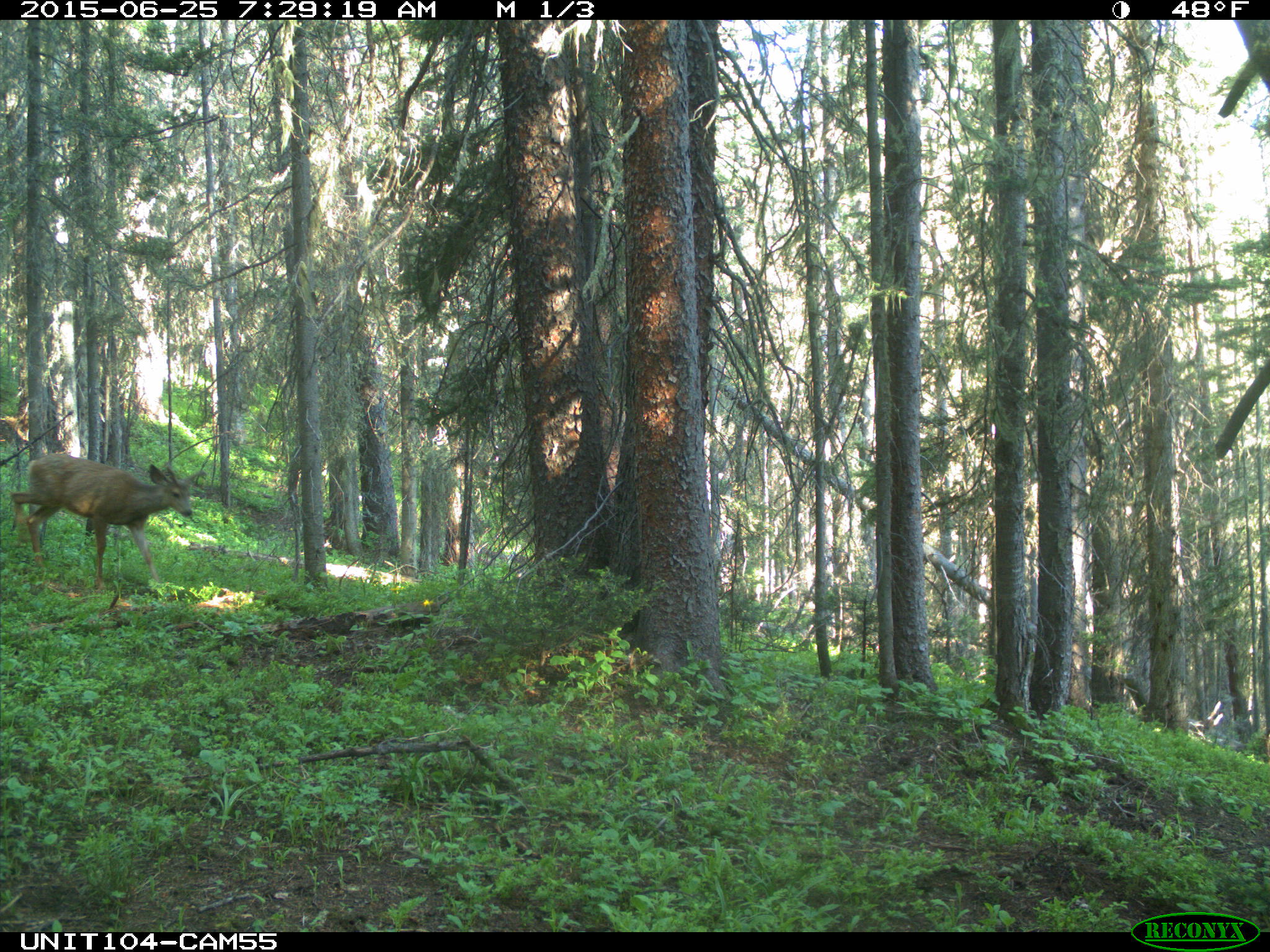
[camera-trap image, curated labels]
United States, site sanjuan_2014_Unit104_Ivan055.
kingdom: Animalia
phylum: Chordata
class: Mammalia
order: Artiodactyla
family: Cervidae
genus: Odocoileus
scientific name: Odocoileus hemionus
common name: mule deer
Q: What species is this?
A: Odocoileus hemionus (mule deer).